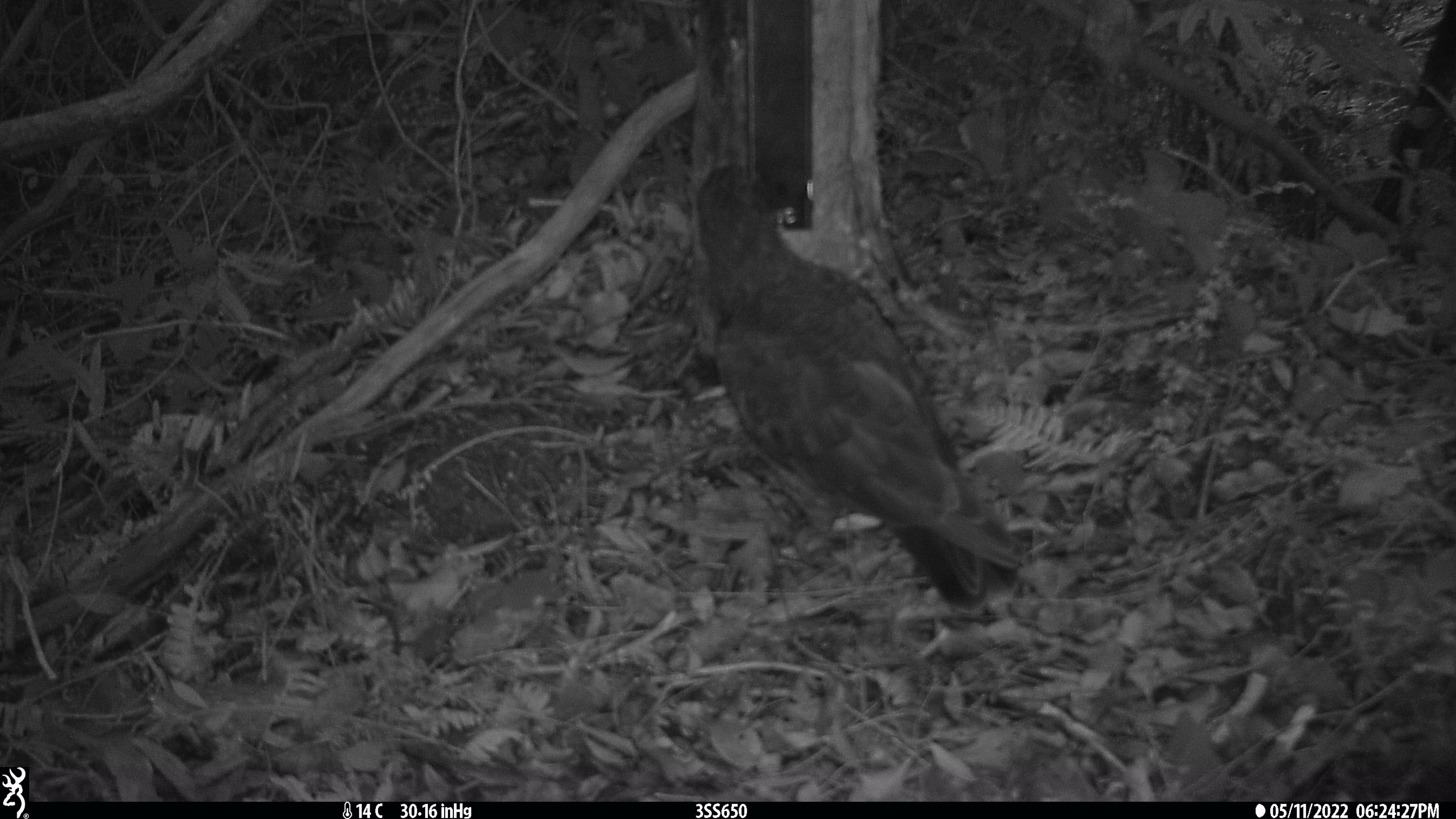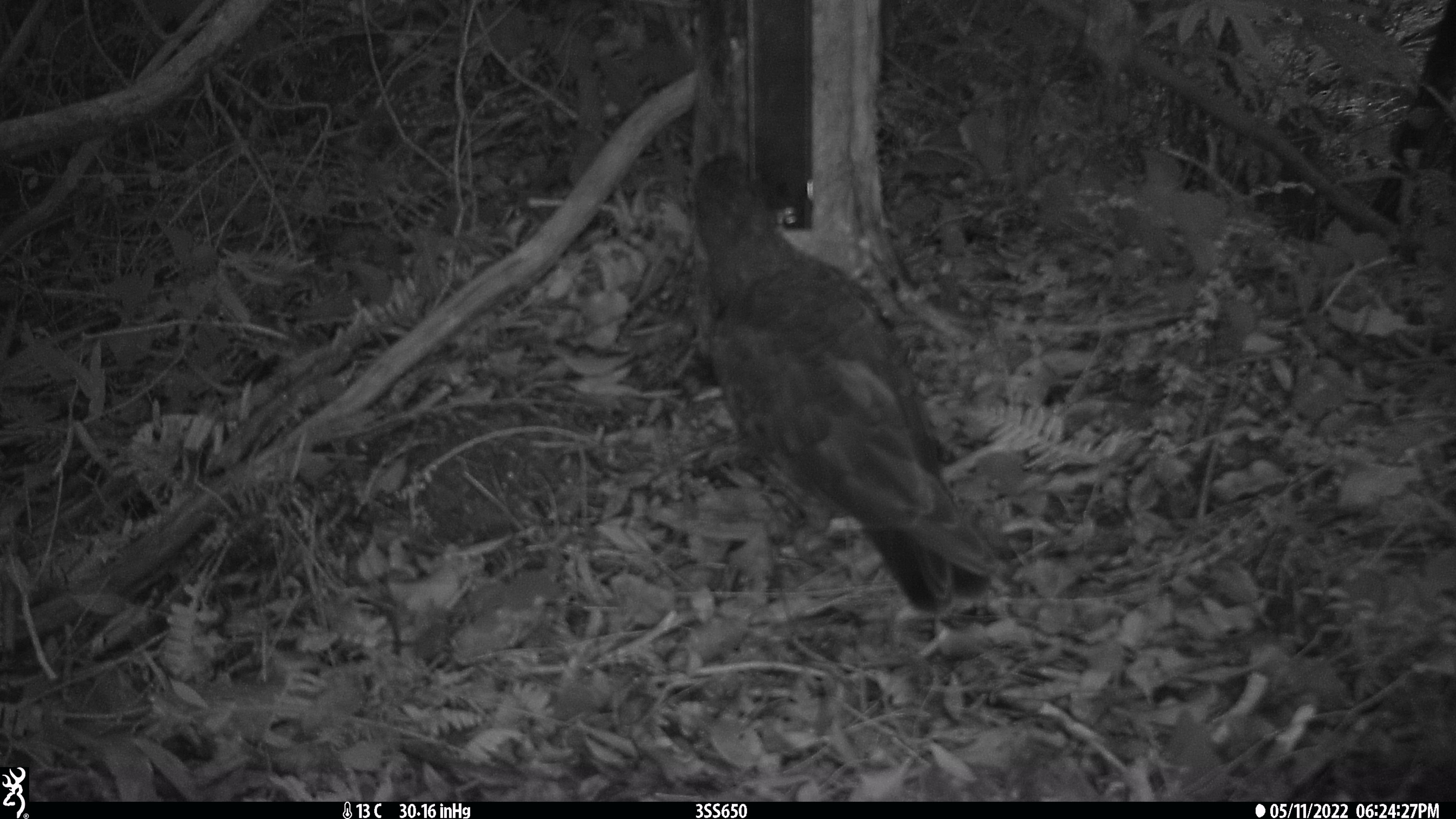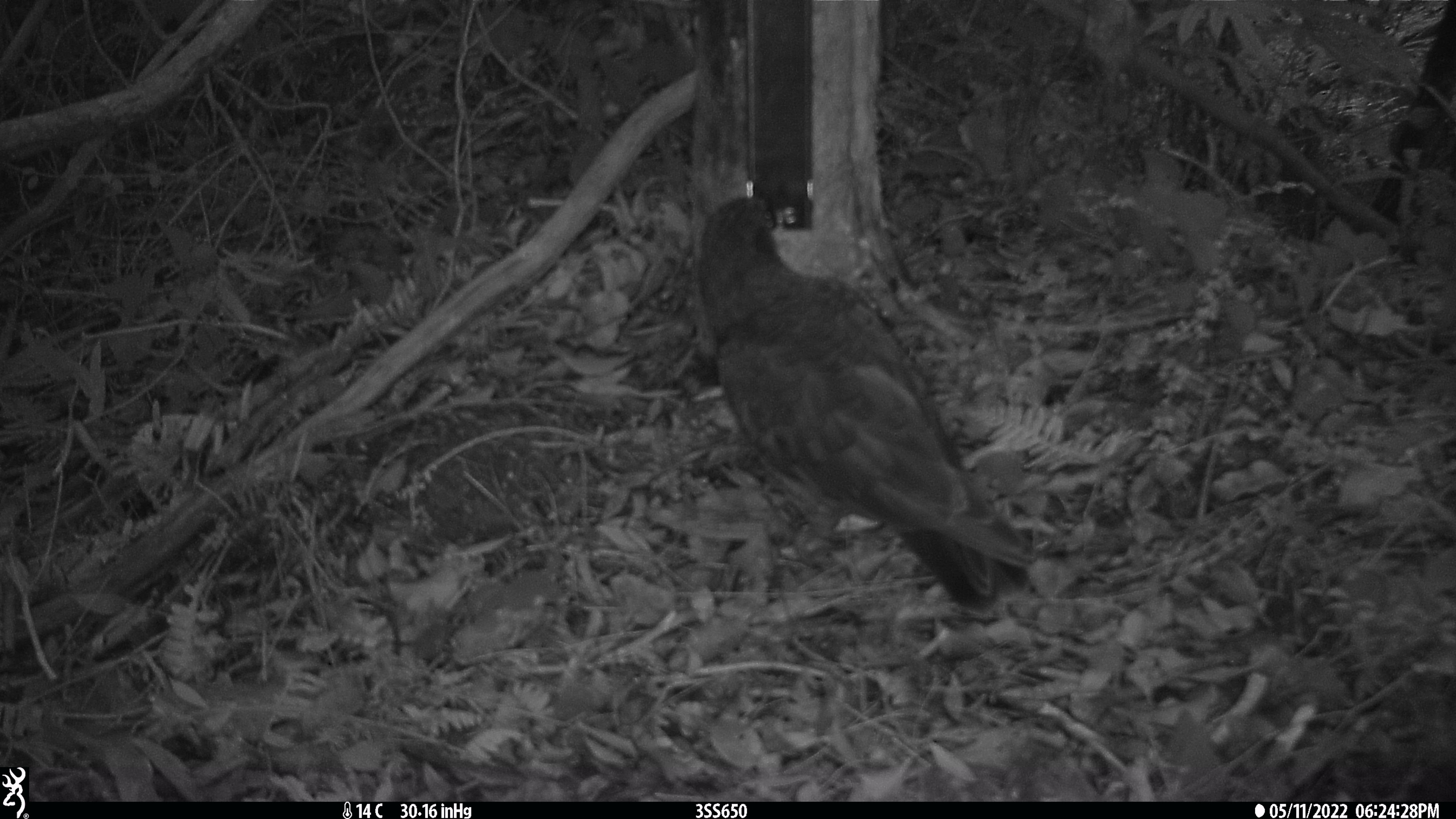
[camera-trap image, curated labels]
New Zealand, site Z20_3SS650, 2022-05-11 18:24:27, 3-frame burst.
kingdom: Animalia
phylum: Chordata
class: Aves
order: Psittaciformes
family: Strigopidae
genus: Nestor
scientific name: Nestor notabilis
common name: kea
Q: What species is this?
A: Kea (Nestor notabilis).